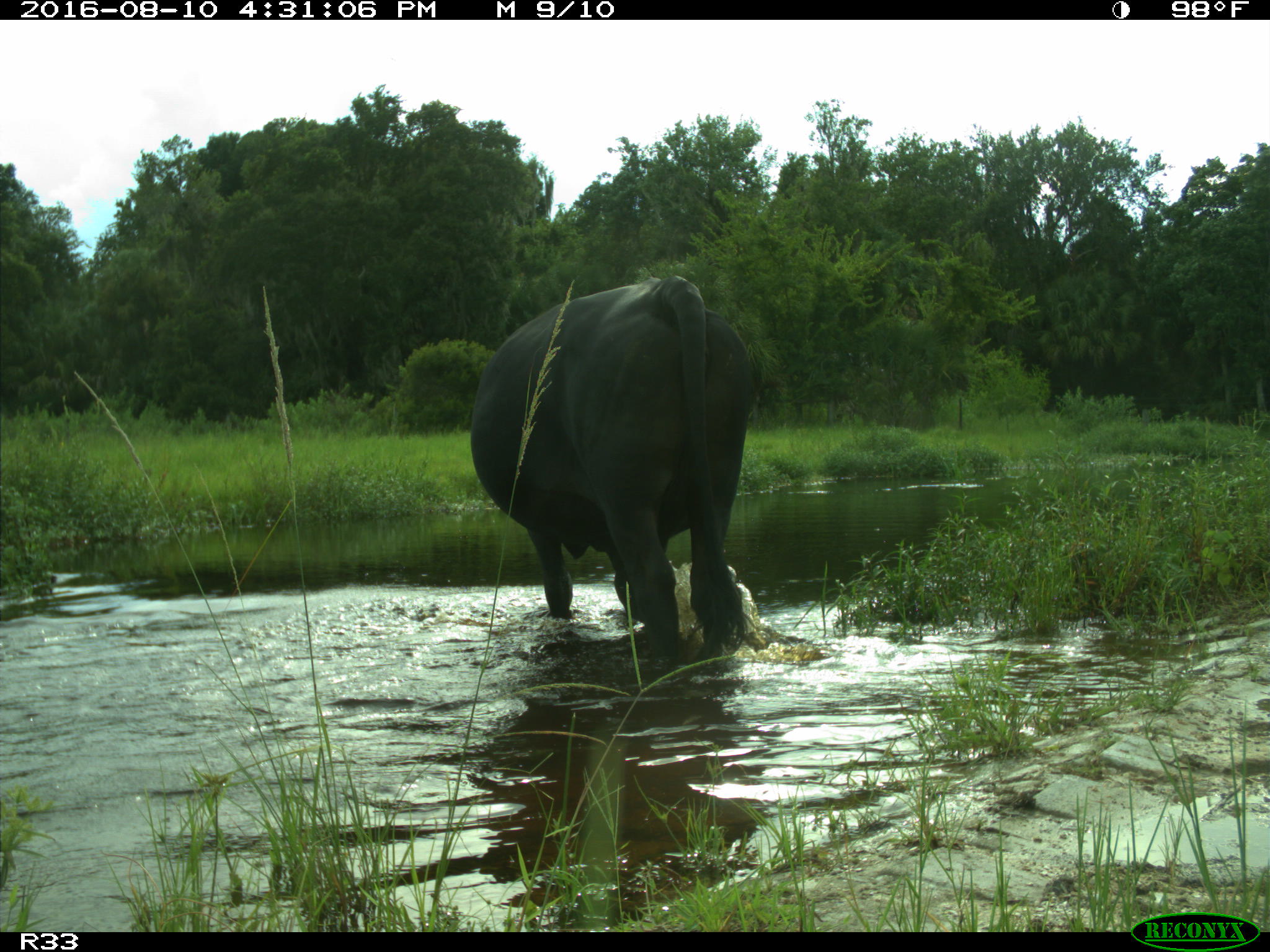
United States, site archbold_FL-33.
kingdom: Animalia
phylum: Chordata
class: Mammalia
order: Artiodactyla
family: Bovidae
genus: Bos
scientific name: Bos taurus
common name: domestic cow